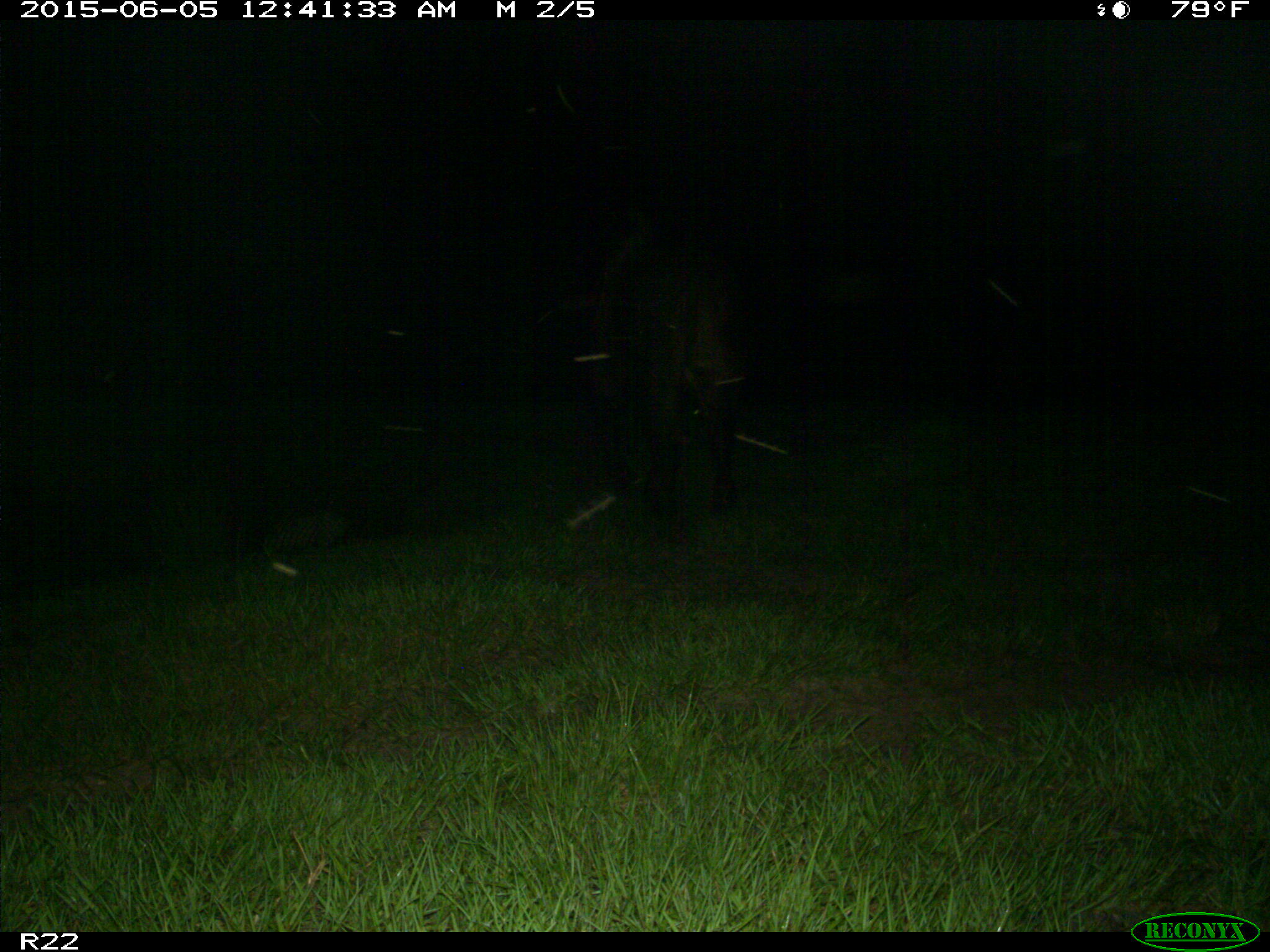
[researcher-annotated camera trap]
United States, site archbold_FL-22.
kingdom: Animalia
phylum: Chordata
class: Mammalia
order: Artiodactyla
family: Bovidae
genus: Bos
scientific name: Bos taurus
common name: domestic cow